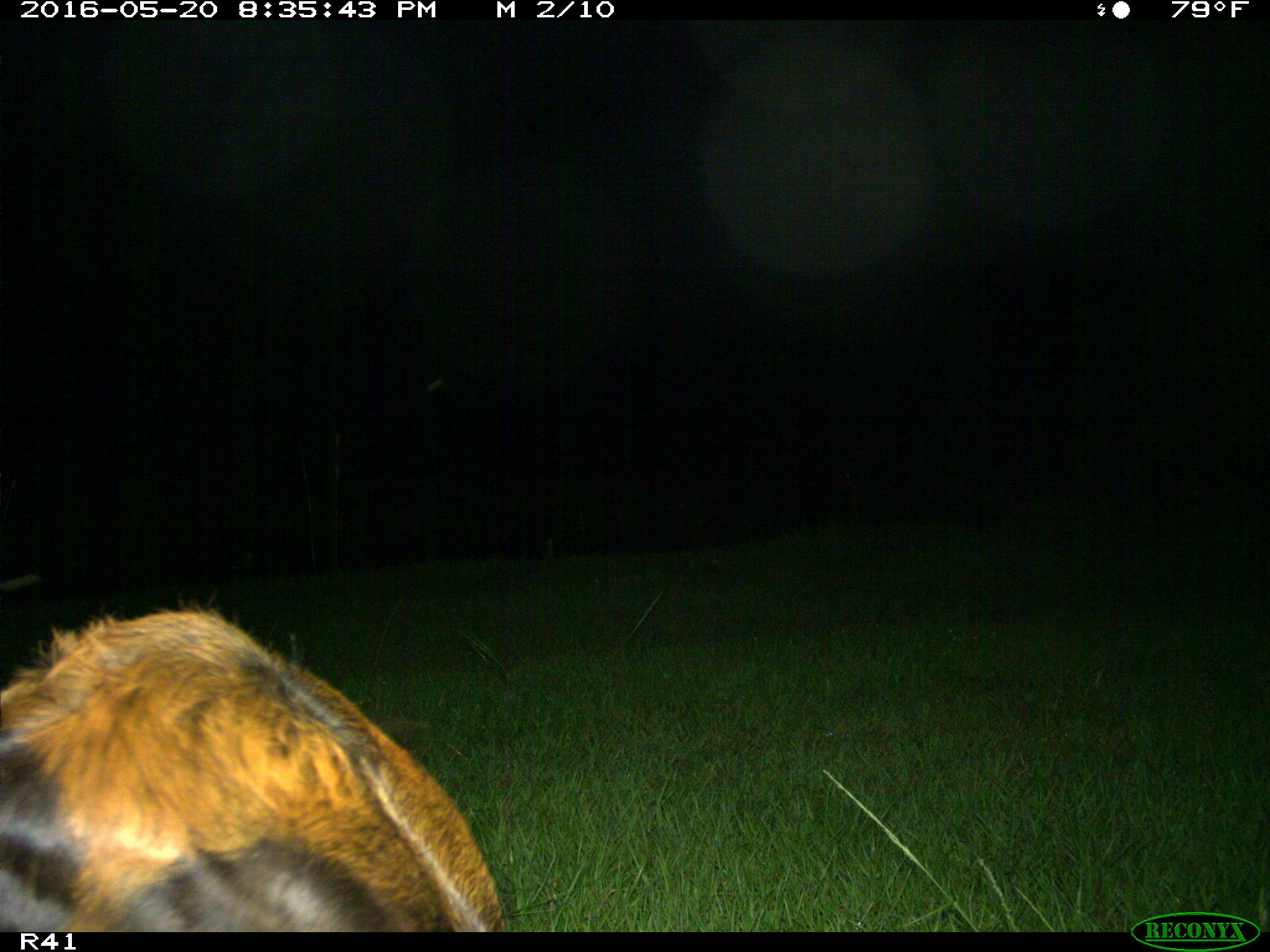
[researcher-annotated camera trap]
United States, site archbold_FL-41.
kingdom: Animalia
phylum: Chordata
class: Mammalia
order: Artiodactyla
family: Bovidae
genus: Bos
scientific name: Bos taurus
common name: domestic cow